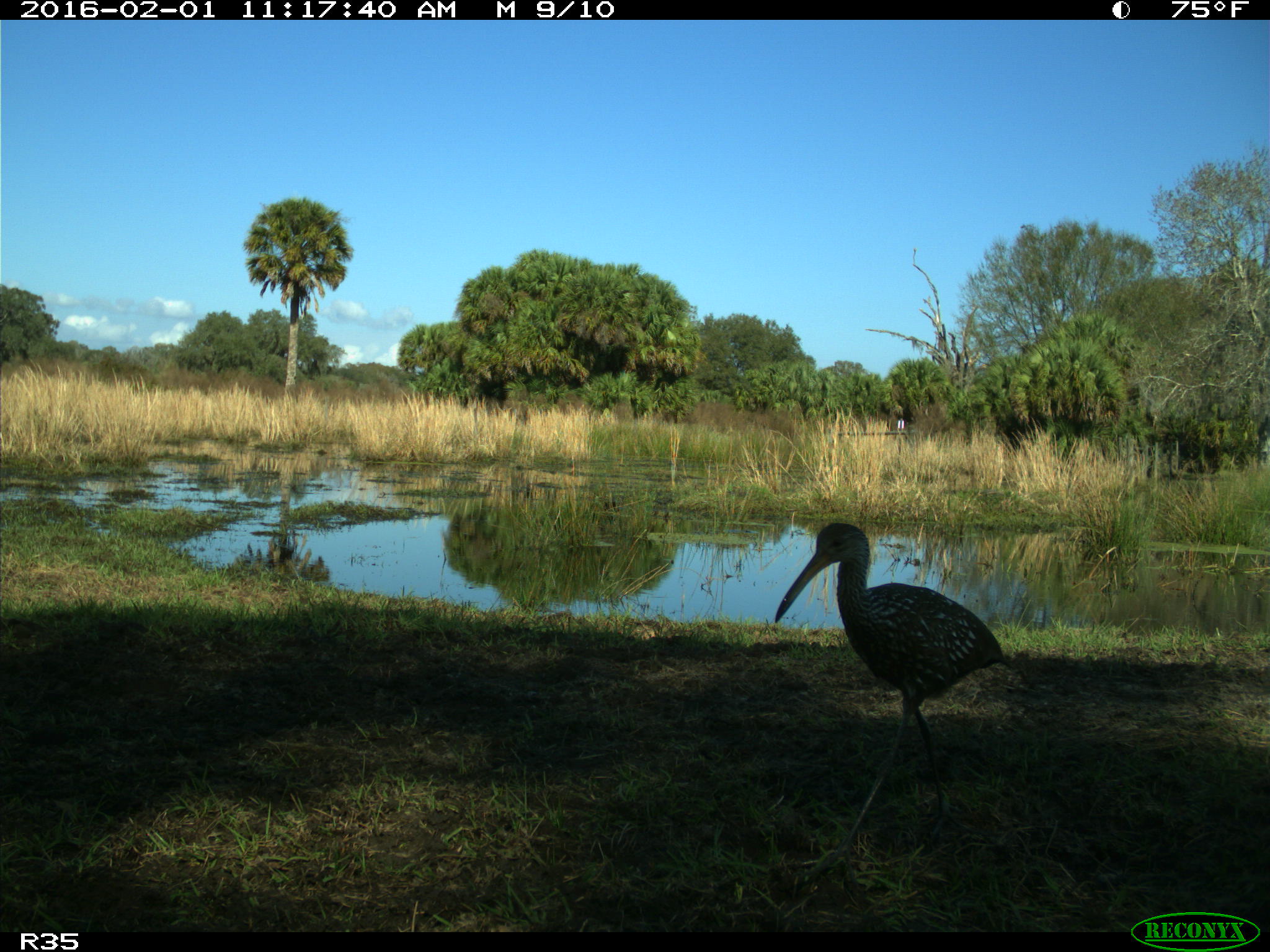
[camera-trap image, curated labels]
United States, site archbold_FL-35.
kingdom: Animalia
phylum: Chordata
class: Aves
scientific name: Aves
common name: birds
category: unidentified bird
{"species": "unidentified bird (birds) (Aves)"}